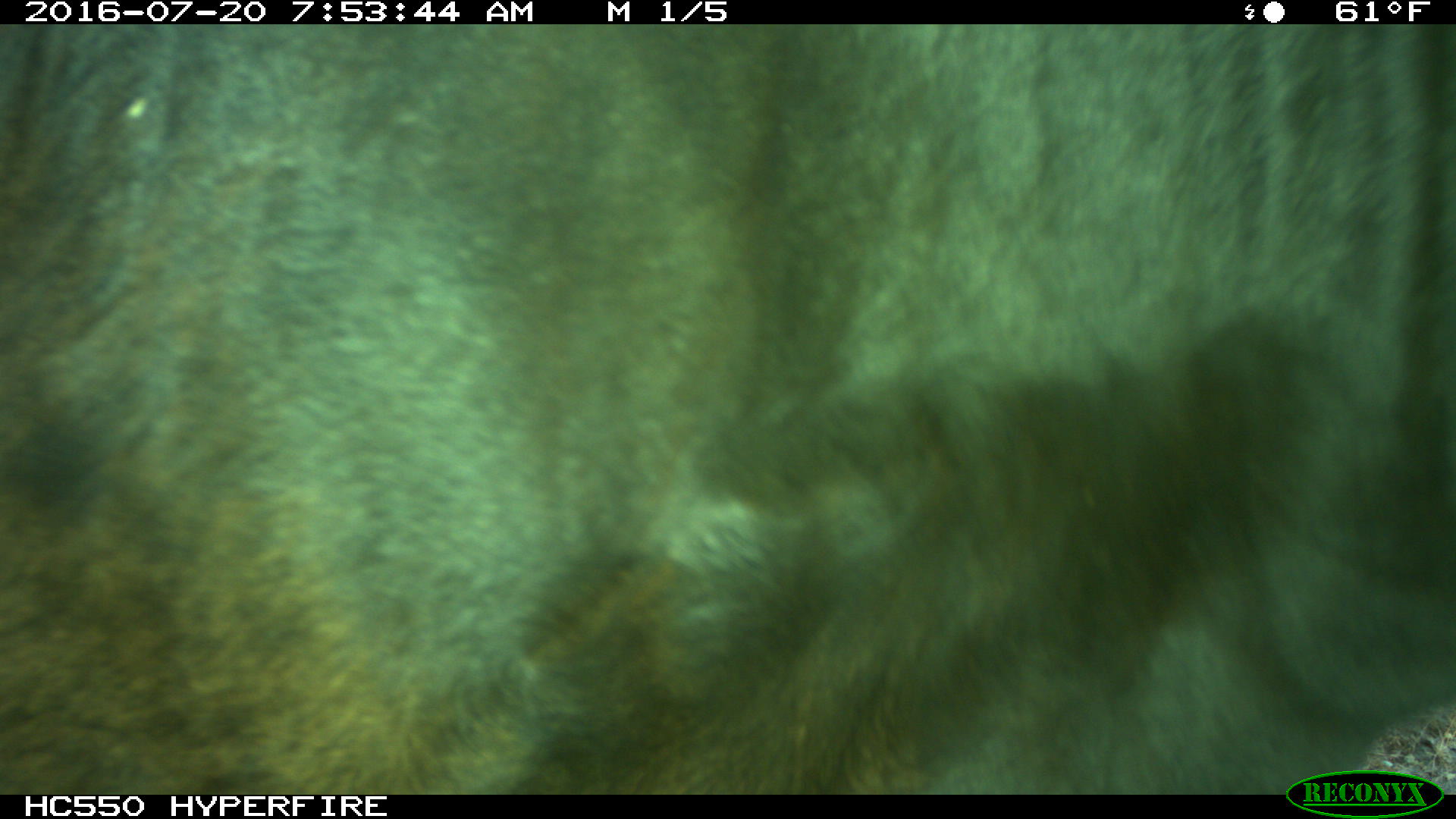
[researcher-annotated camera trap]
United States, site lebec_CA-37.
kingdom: Animalia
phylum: Chordata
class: Mammalia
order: Artiodactyla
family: Bovidae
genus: Bos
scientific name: Bos taurus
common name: domestic cow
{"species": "Bos taurus (domestic cow)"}